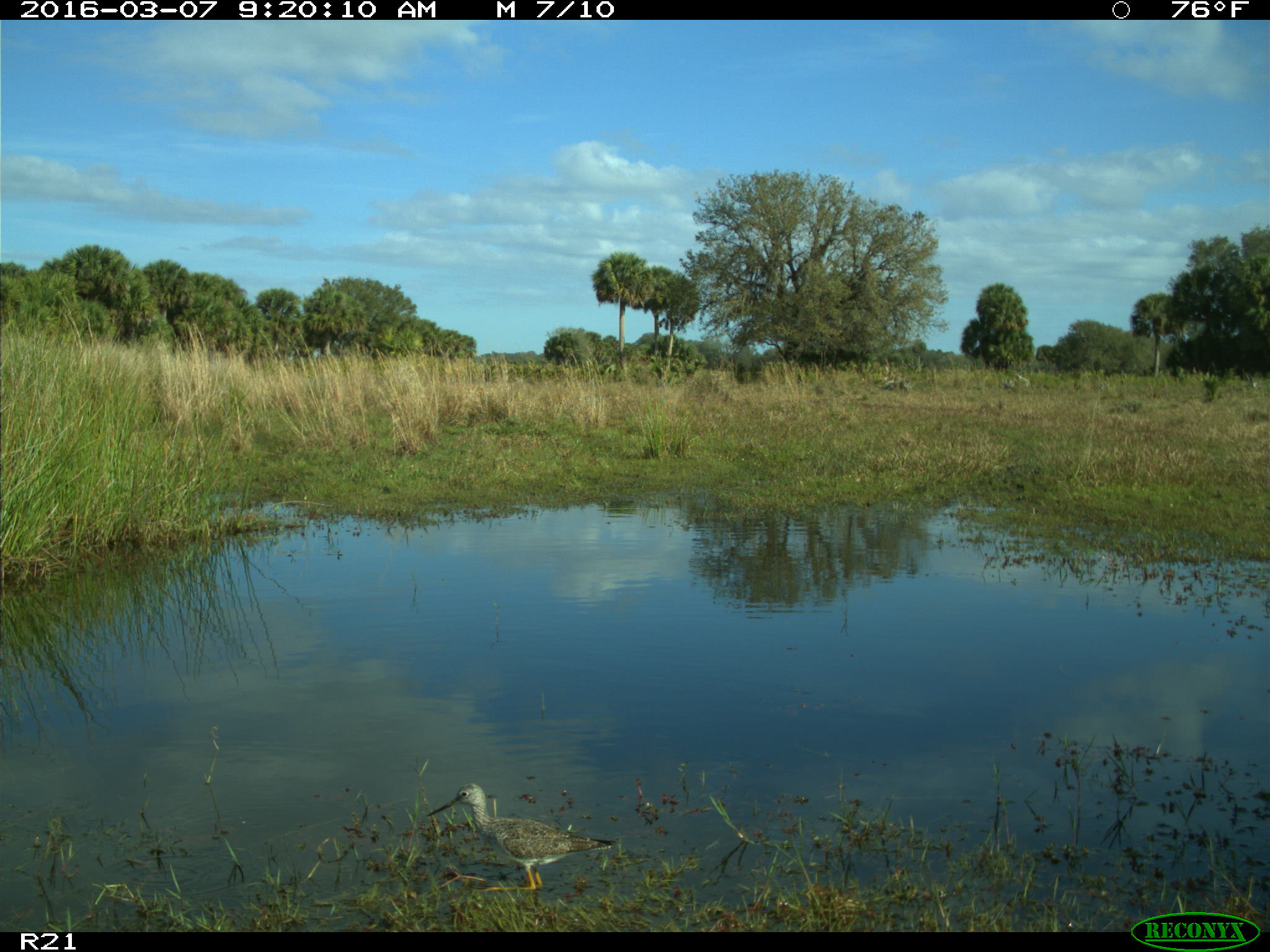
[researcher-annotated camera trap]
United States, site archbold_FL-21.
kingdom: Animalia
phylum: Chordata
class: Aves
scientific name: Aves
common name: birds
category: unidentified bird